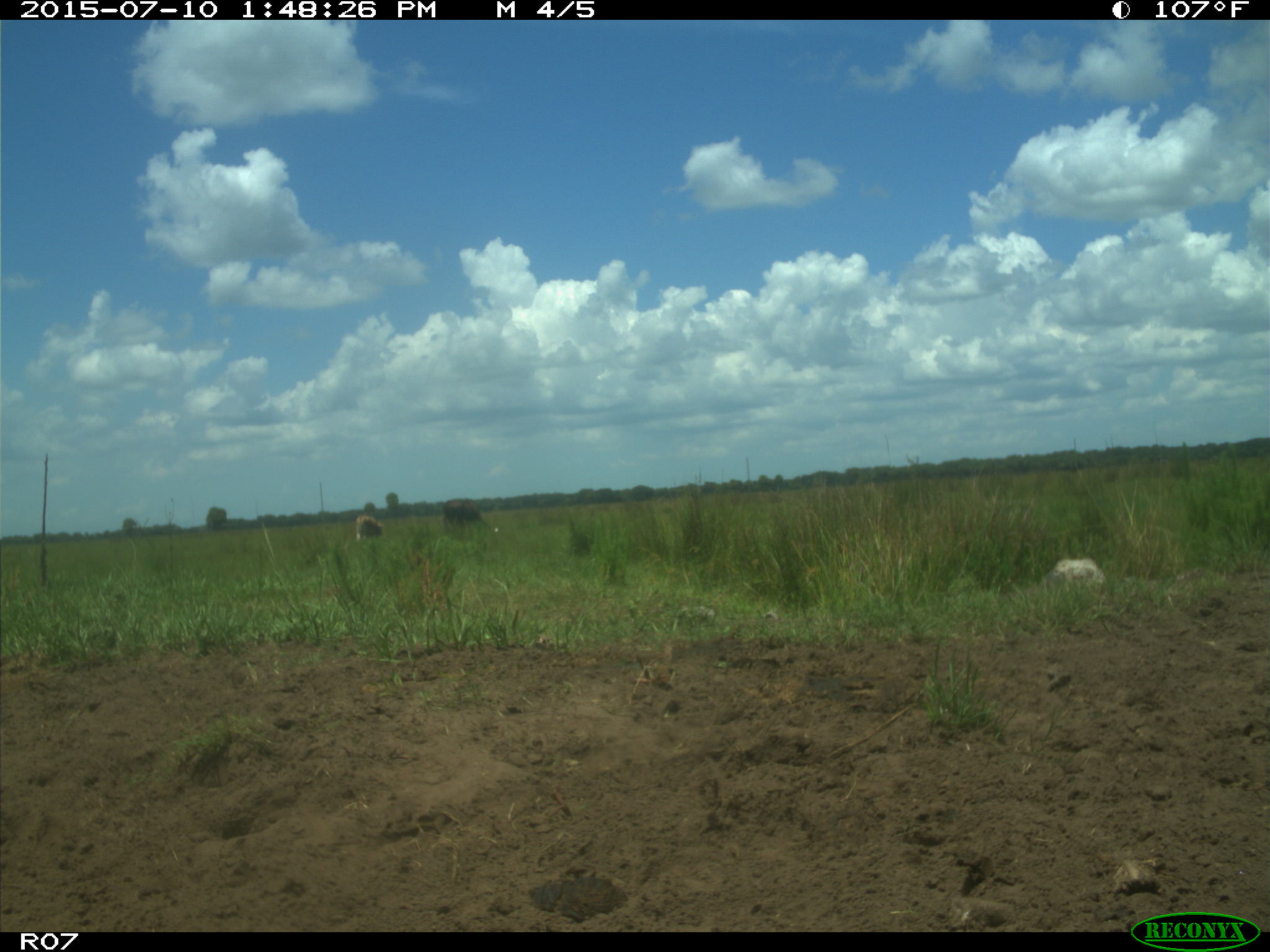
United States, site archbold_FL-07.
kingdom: Animalia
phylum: Chordata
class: Mammalia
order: Artiodactyla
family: Bovidae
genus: Bos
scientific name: Bos taurus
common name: domestic cow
Bos taurus (domestic cow).